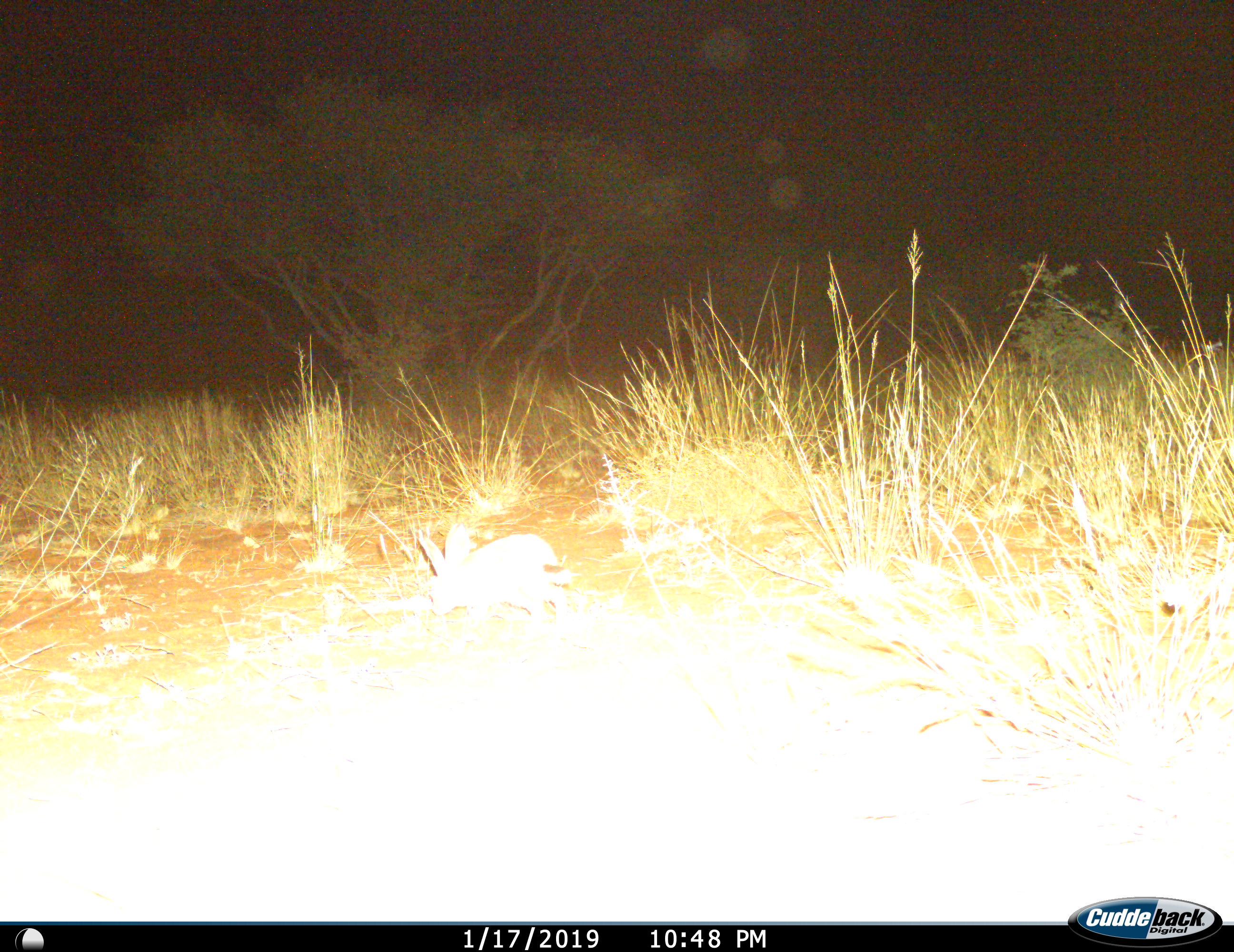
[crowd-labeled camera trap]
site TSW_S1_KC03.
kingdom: Animalia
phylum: Chordata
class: Mammalia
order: Lagomorpha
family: Leporidae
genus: Lepus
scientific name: Lepus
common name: hare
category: hareunknown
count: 1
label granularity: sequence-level